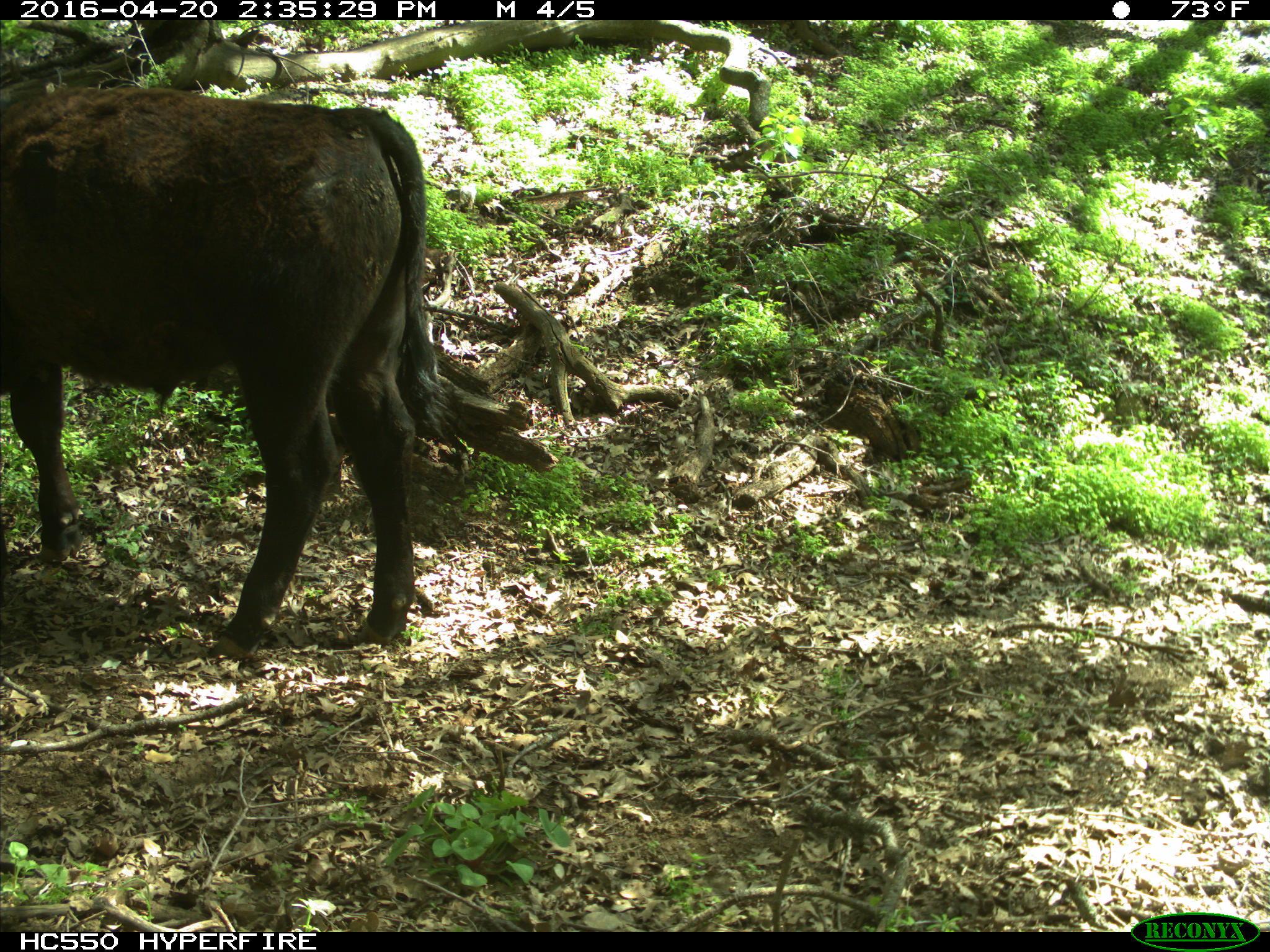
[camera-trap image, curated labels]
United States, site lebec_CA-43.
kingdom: Animalia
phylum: Chordata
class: Mammalia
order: Artiodactyla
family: Bovidae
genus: Bos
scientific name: Bos taurus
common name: domestic cow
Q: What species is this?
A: Bos taurus (domestic cow).